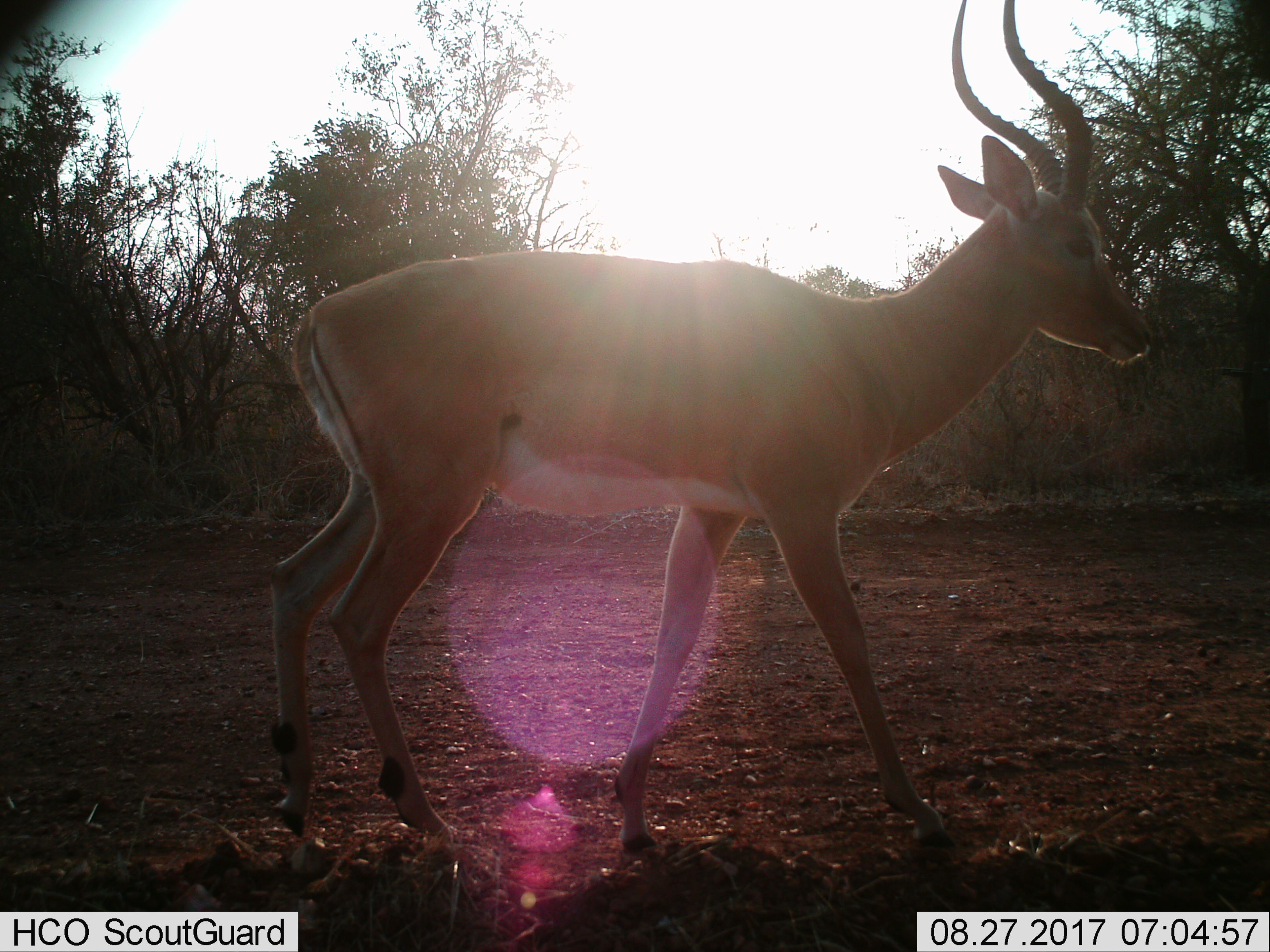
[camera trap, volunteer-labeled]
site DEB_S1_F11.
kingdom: Animalia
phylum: Chordata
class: Mammalia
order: Artiodactyla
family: Bovidae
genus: Aepyceros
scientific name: Aepyceros melampus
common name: impala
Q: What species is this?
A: Impala (Aepyceros melampus).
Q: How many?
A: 1.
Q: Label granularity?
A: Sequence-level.